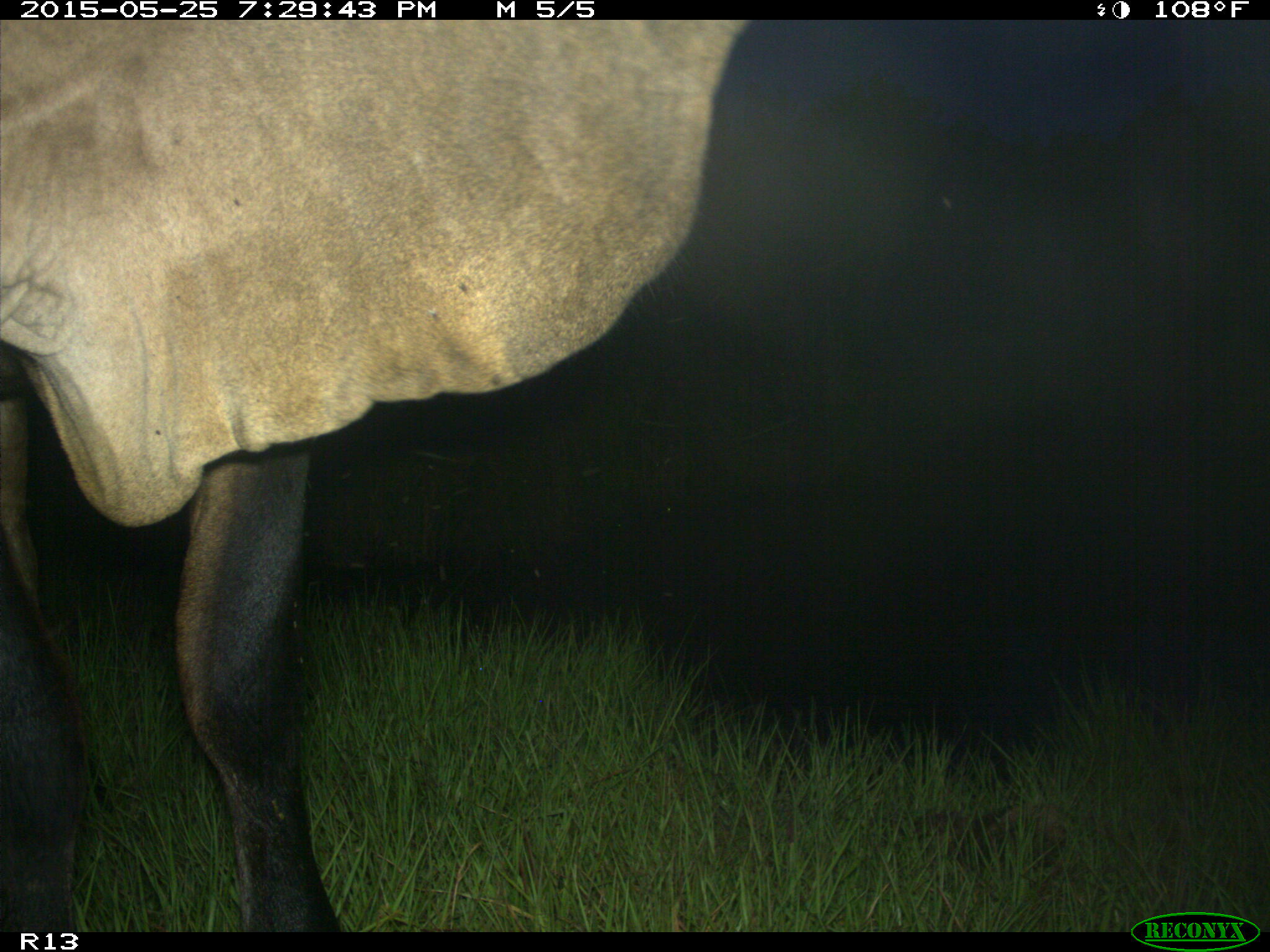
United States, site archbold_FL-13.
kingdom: Animalia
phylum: Chordata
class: Mammalia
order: Artiodactyla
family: Bovidae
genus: Bos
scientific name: Bos taurus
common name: domestic cow